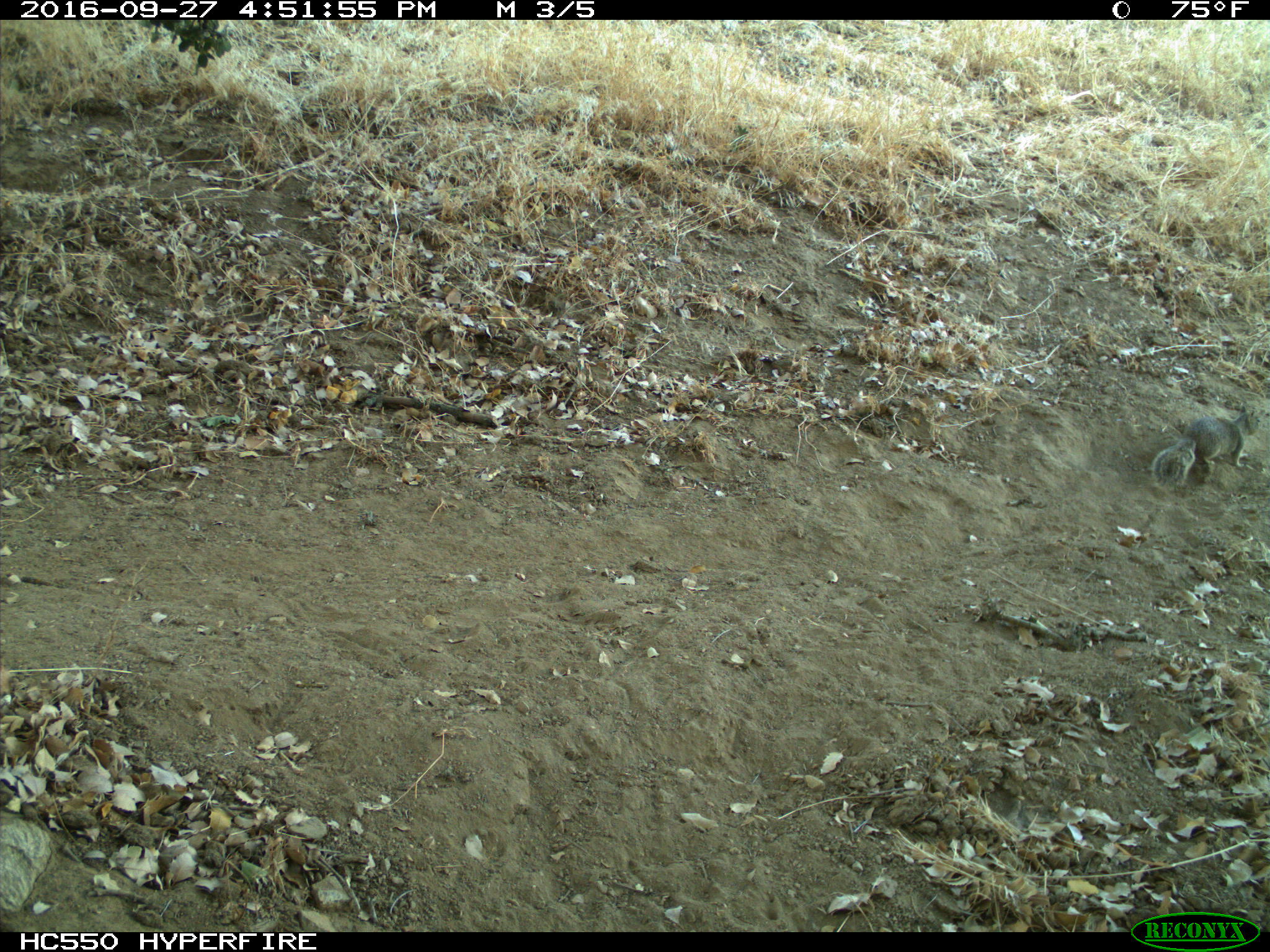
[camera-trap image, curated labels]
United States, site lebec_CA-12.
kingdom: Animalia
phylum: Chordata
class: Mammalia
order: Rodentia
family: Sciuridae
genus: Otospermophilus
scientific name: Otospermophilus beecheyi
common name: california ground squirrel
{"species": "Otospermophilus beecheyi (california ground squirrel)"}